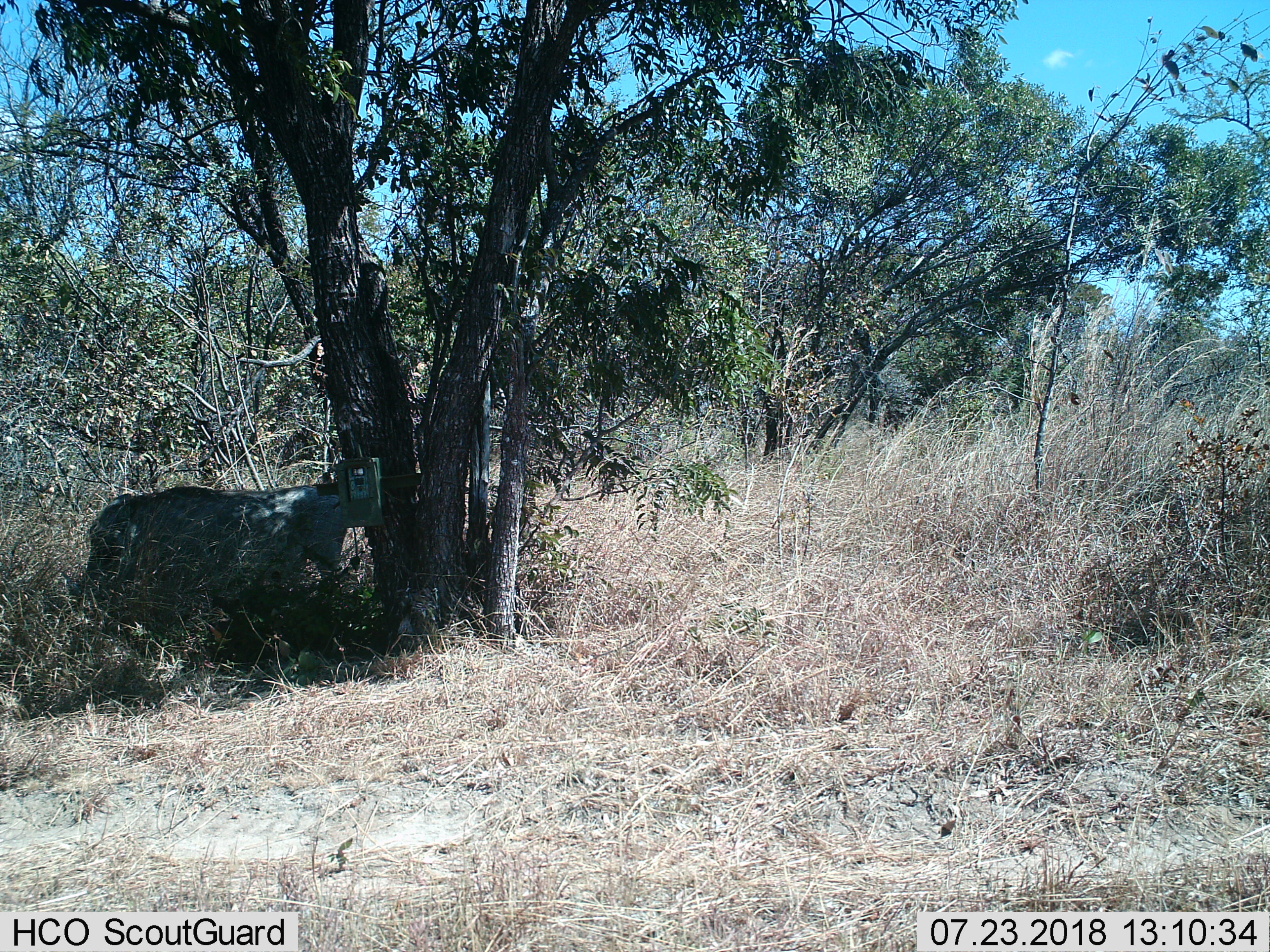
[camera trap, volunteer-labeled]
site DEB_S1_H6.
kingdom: Animalia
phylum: Chordata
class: Mammalia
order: Artiodactyla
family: Suidae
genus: Phacochoerus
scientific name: Phacochoerus africanus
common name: warthog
Warthog (Phacochoerus africanus), count 1. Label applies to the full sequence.